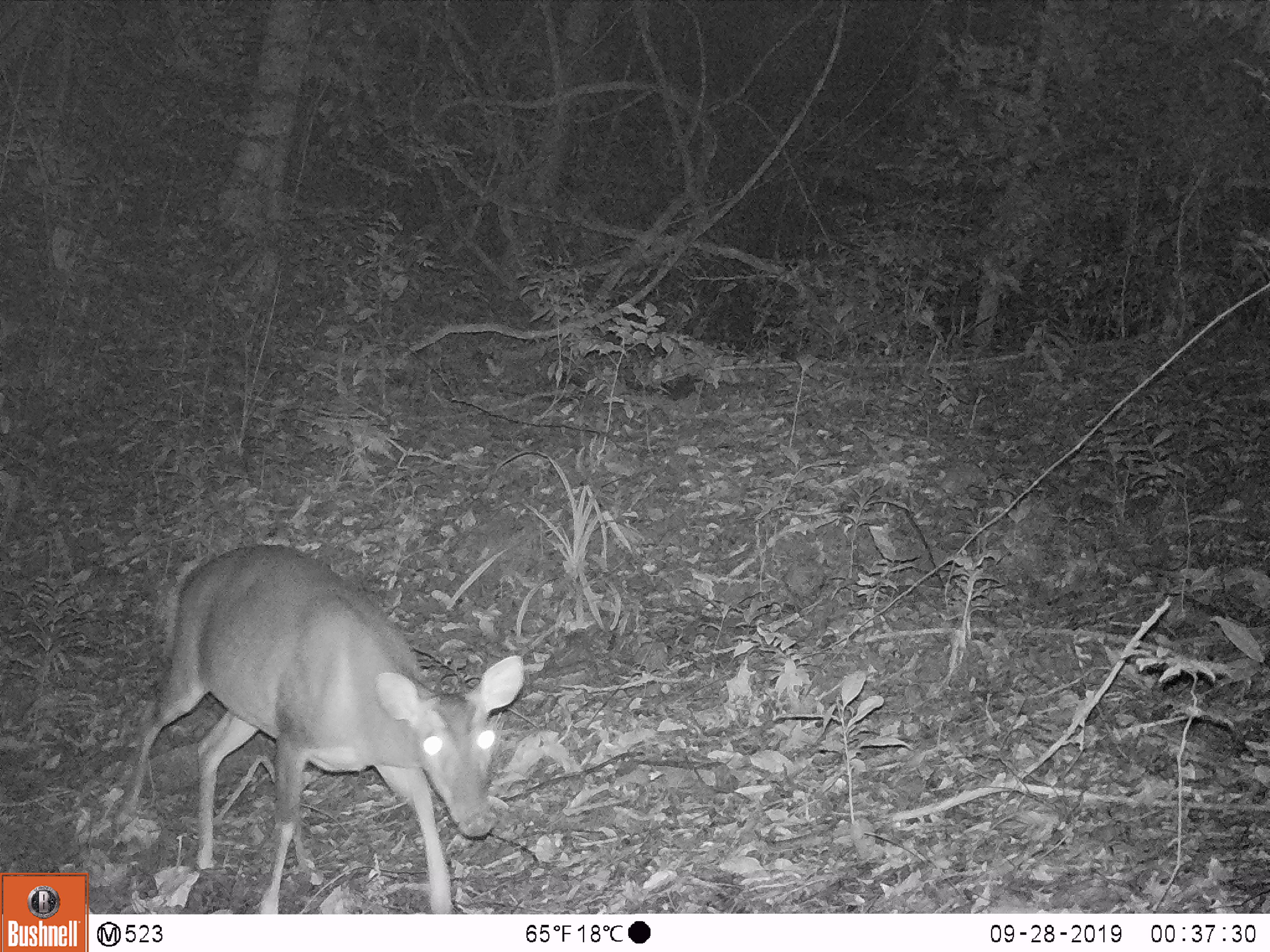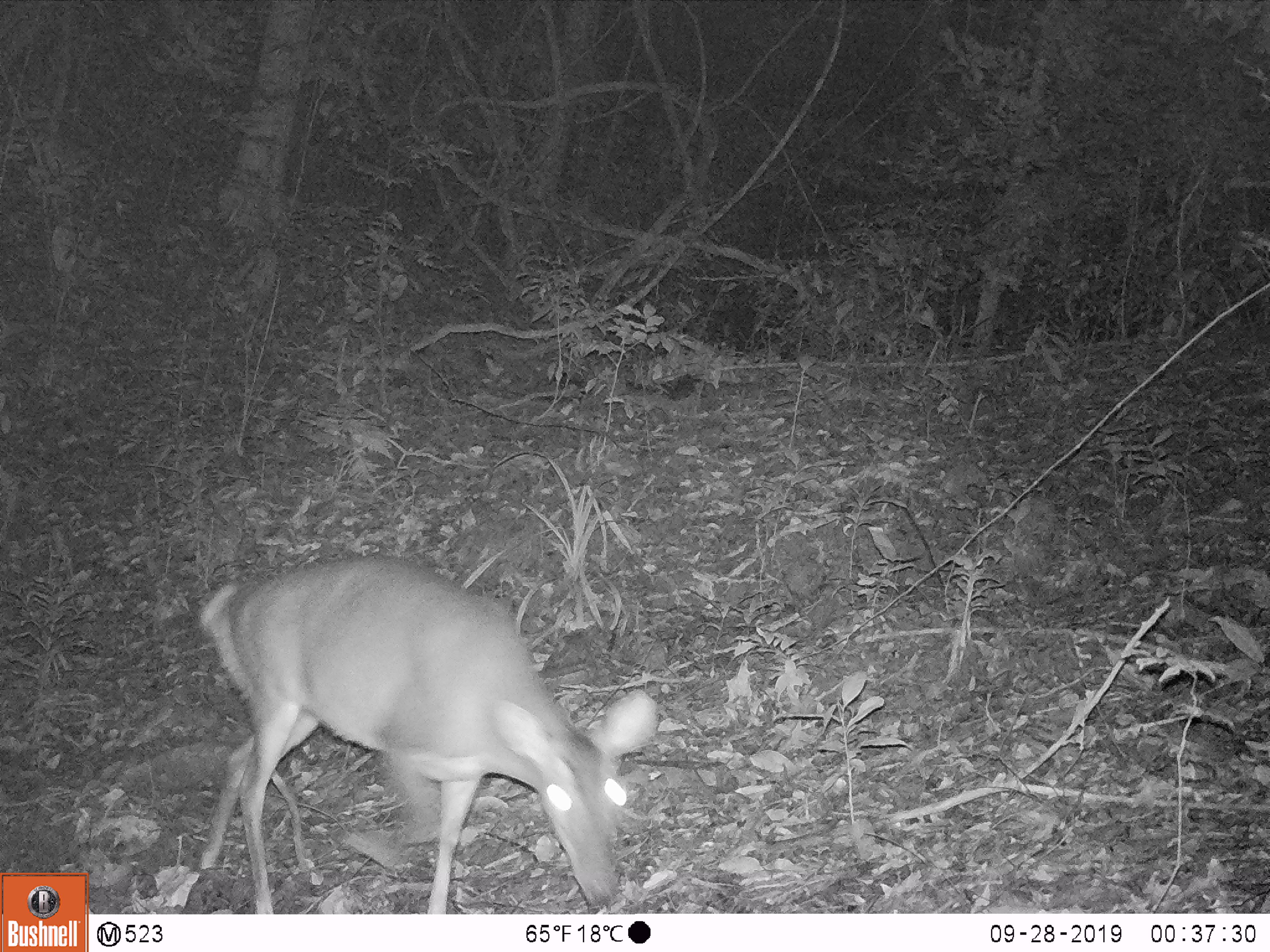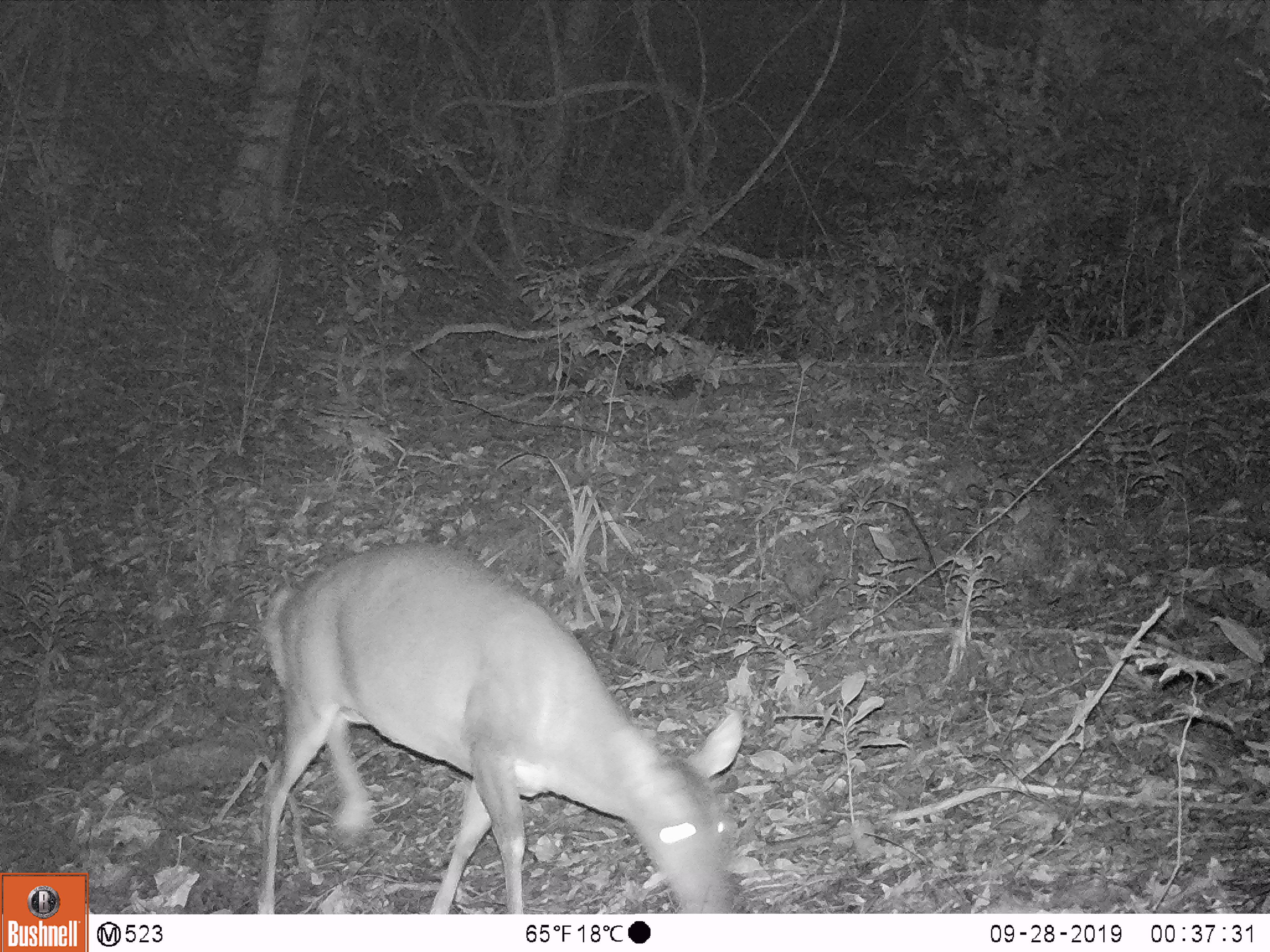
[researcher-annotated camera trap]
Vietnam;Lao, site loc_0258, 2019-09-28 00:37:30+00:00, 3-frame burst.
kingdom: Animalia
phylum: Chordata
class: Mammalia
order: Artiodactyla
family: Cervidae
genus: Muntiacus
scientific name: Muntiacus vuquangensis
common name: large-antlered muntjac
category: large antlered muntjac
Large antlered muntjac (large-antlered muntjac) (Muntiacus vuquangensis). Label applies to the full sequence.